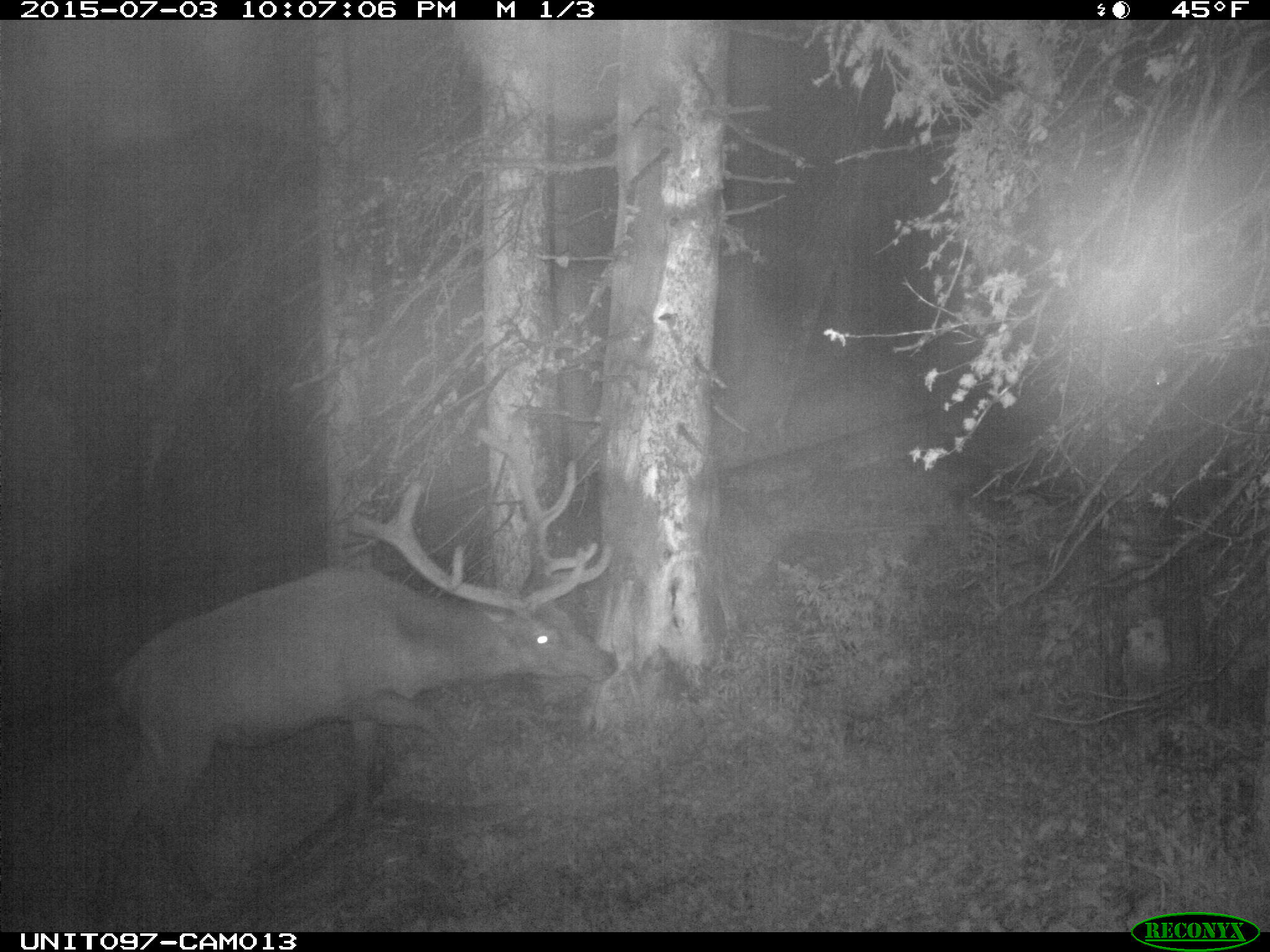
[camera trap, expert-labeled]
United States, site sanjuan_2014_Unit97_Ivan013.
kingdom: Animalia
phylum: Chordata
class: Mammalia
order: Artiodactyla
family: Cervidae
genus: Cervus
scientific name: Cervus elaphus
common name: red deer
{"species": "Cervus elaphus (red deer)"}